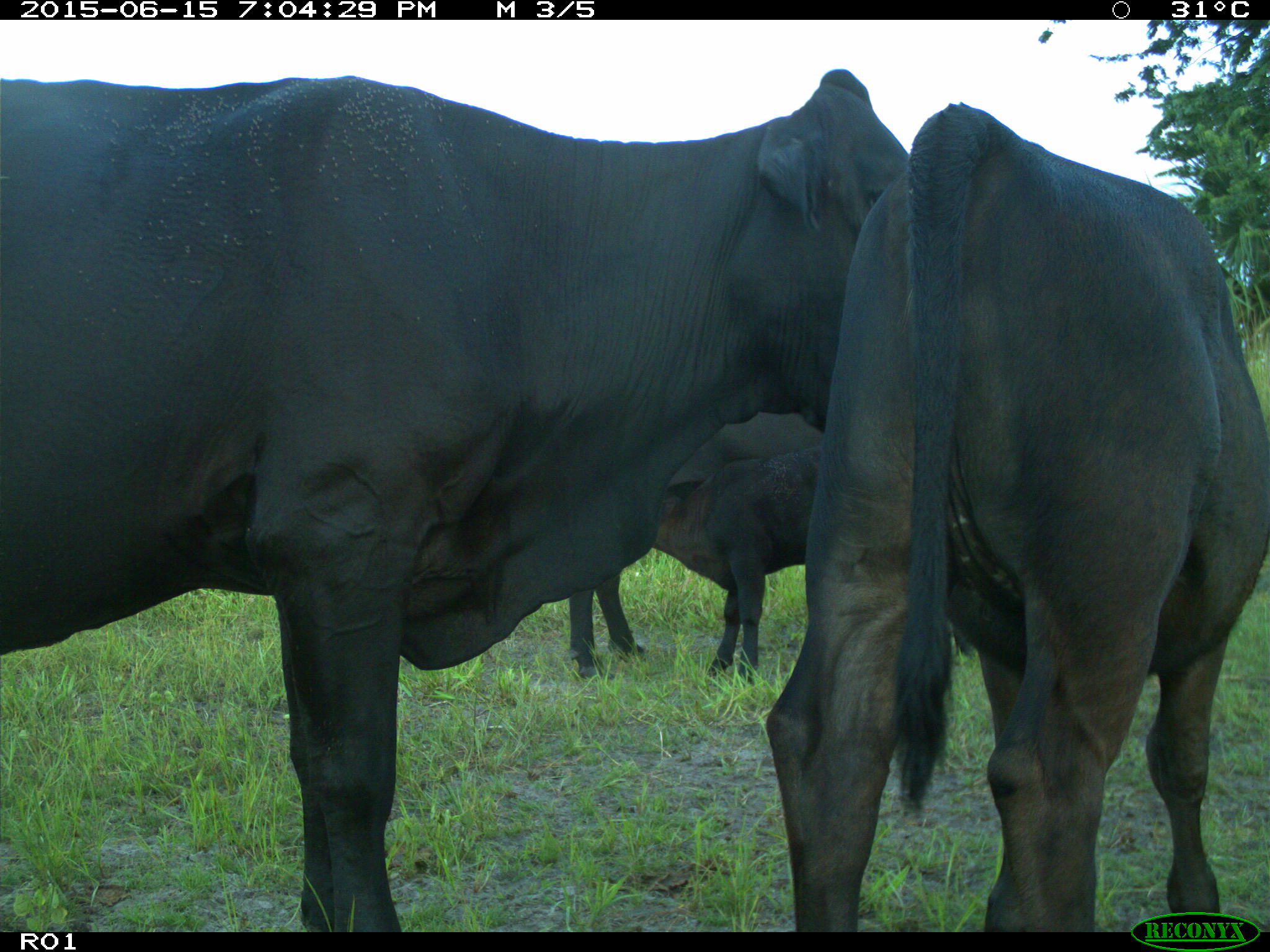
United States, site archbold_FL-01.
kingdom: Animalia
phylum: Chordata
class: Mammalia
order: Artiodactyla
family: Bovidae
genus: Bos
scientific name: Bos taurus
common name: domestic cow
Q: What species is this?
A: Bos taurus (domestic cow).